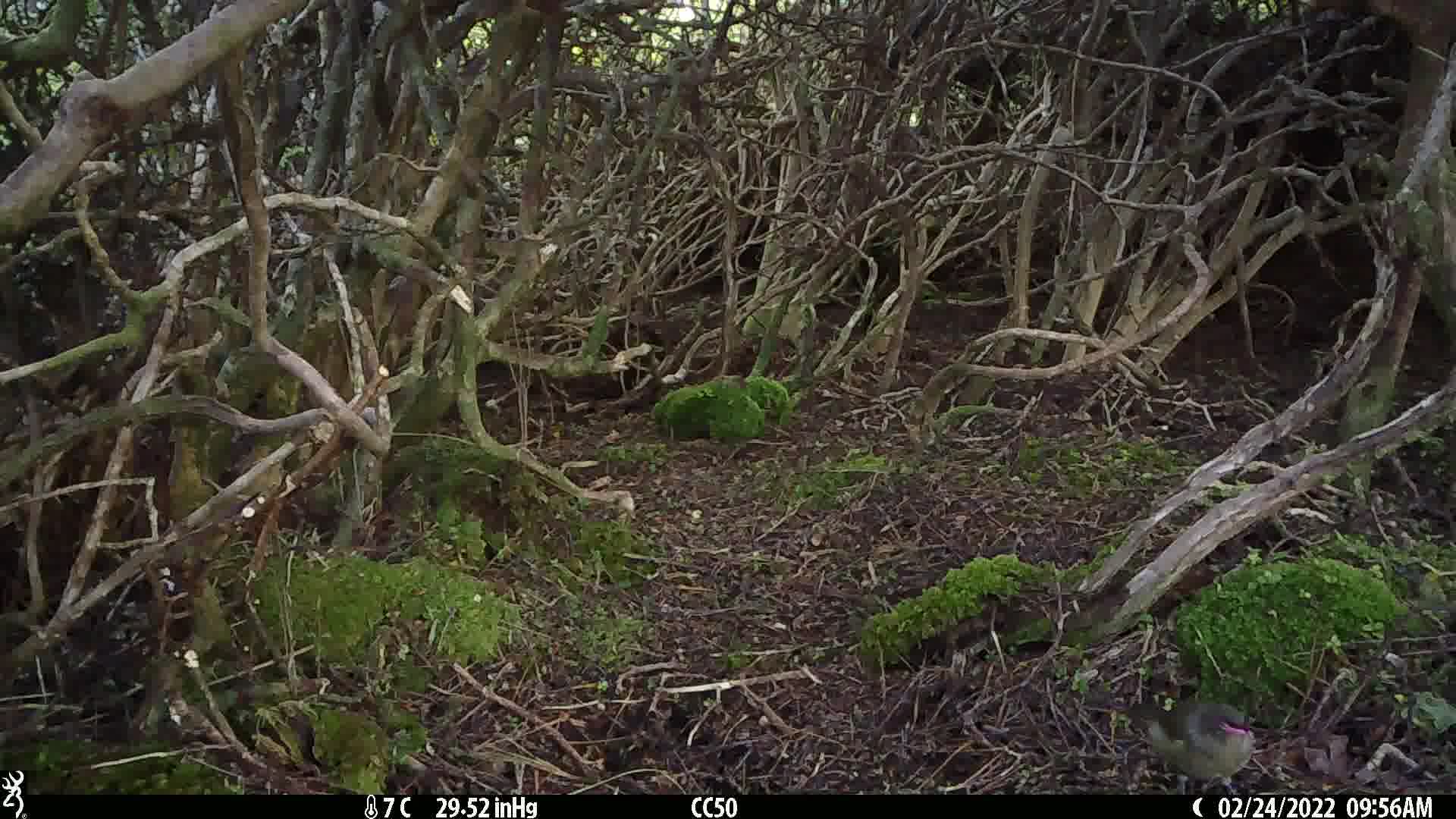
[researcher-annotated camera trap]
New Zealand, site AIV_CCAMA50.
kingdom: Animalia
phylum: Chordata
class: Aves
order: Passeriformes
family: Meliphagidae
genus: Anthornis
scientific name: Anthornis melanura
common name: new zealand bellbird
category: bellbird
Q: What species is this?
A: Bellbird (new zealand bellbird) (Anthornis melanura).